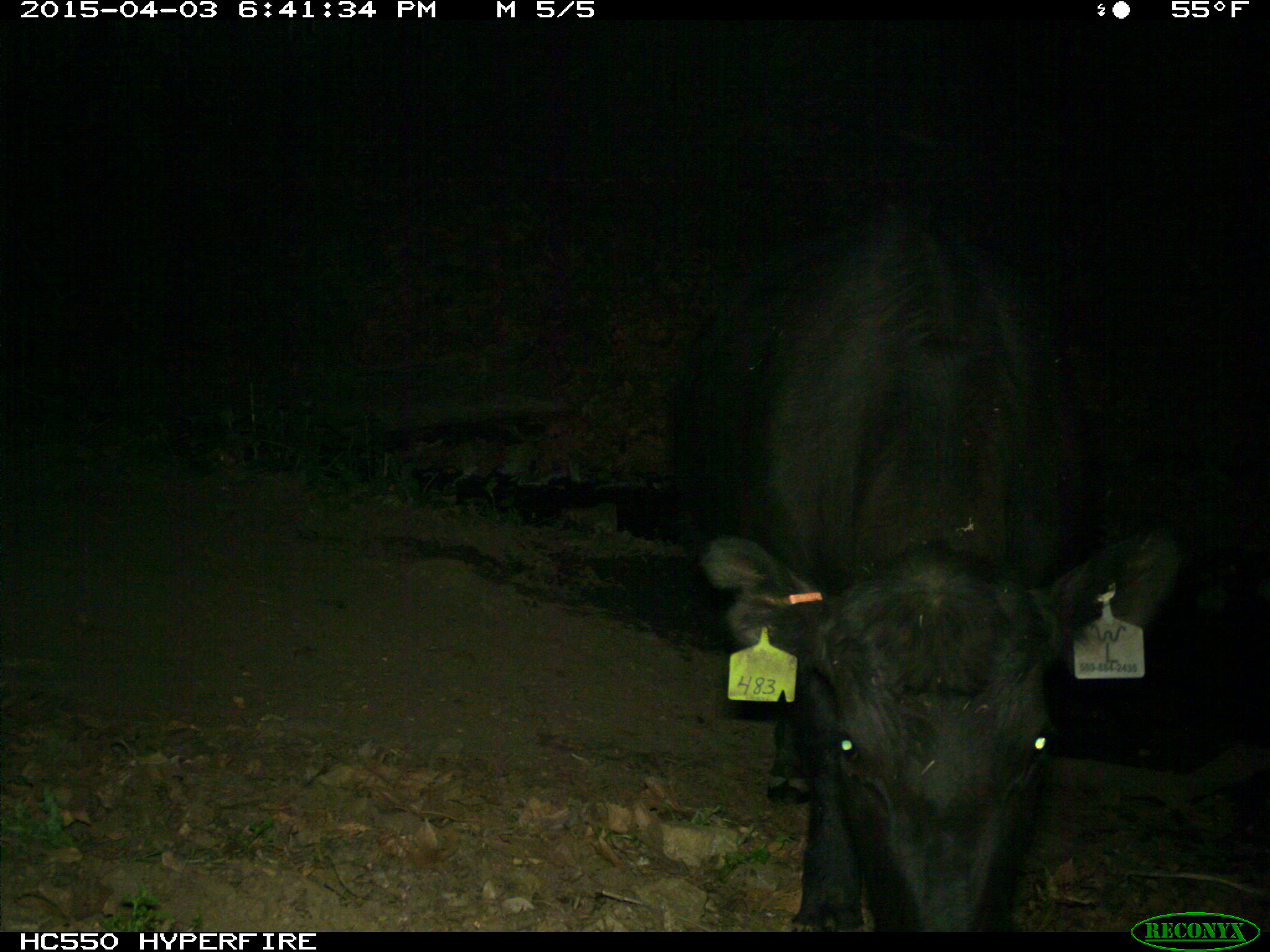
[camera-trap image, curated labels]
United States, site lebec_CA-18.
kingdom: Animalia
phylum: Chordata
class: Mammalia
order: Artiodactyla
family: Bovidae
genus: Bos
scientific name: Bos taurus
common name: domestic cow